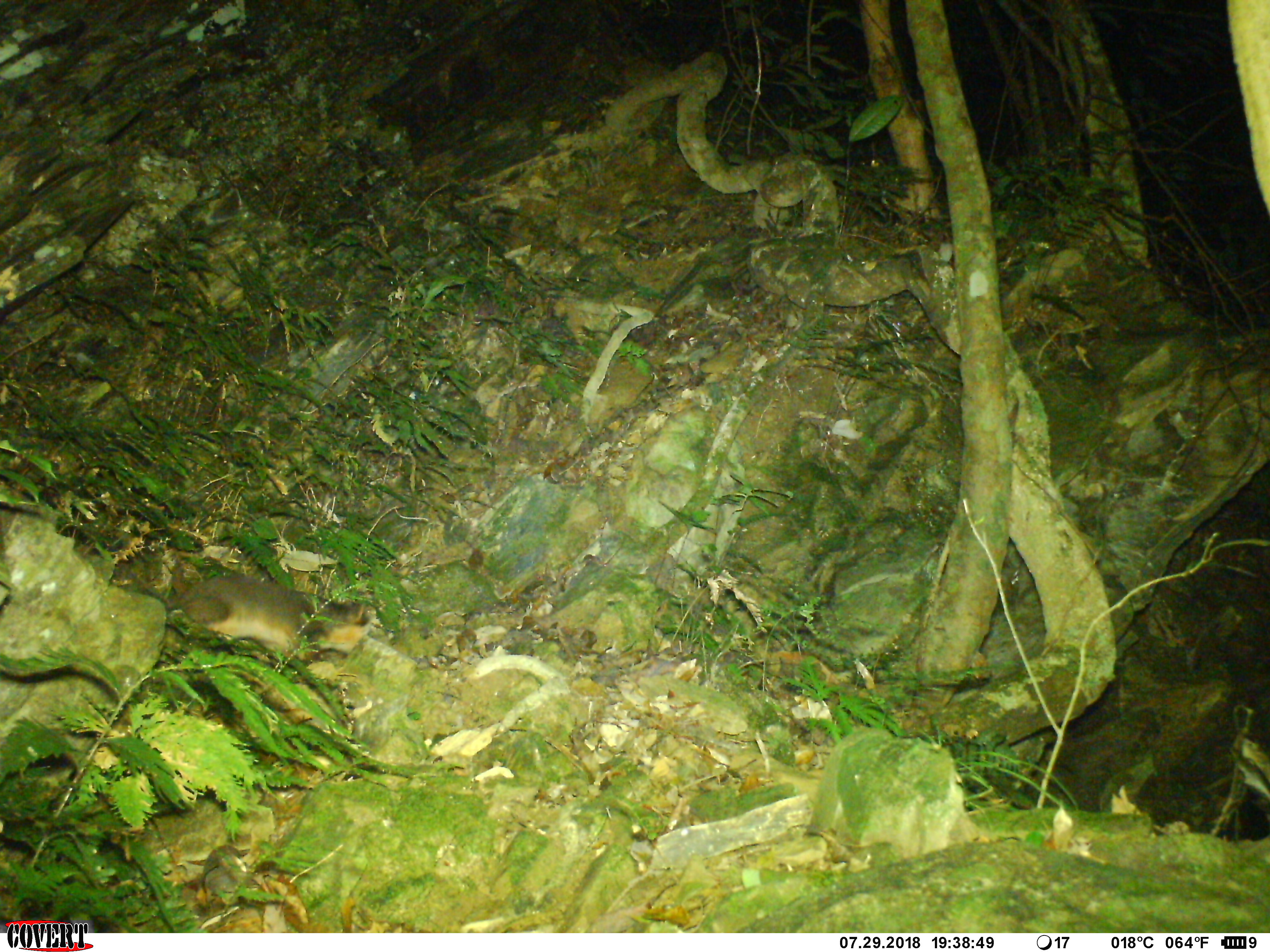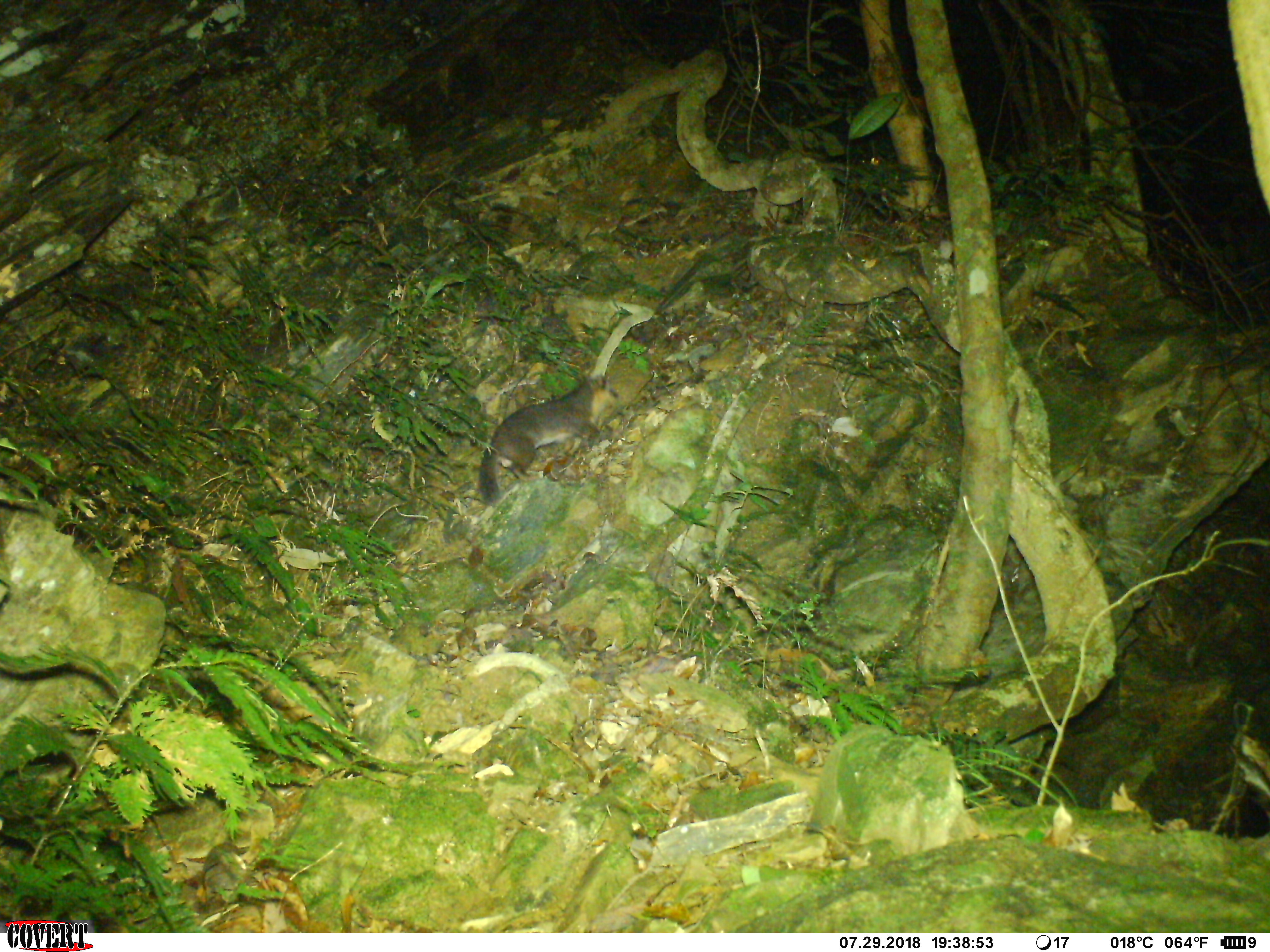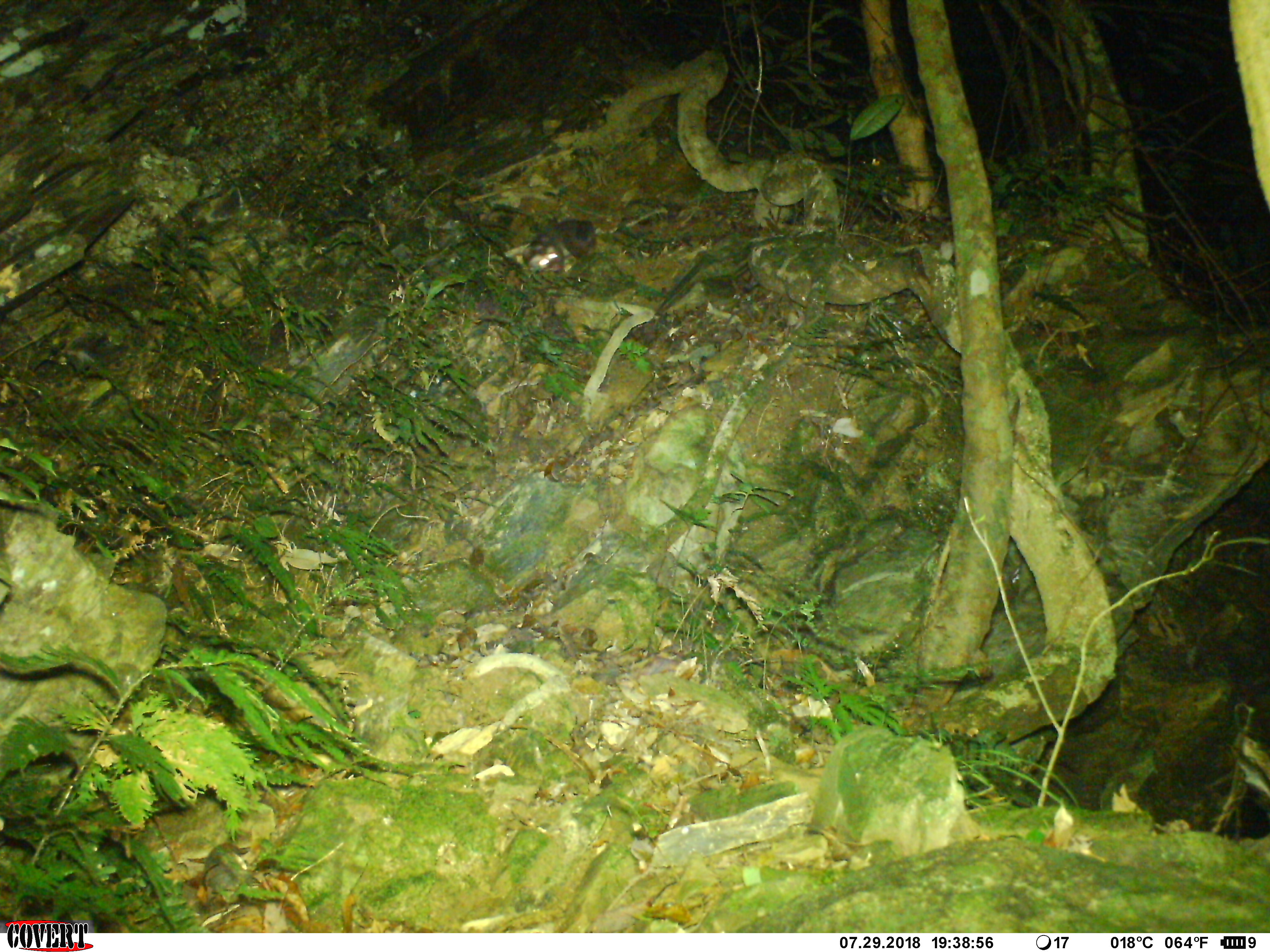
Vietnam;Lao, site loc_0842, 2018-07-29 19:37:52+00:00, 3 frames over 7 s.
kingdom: Animalia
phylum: Chordata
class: Mammalia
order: Carnivora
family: Mustelidae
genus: Melogale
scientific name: Melogale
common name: ferret badger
Ferret badger (Melogale). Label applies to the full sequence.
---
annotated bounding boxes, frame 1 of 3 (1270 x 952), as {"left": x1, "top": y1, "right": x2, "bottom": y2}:
ferret badger: {"left": 159, "top": 563, "right": 375, "bottom": 661}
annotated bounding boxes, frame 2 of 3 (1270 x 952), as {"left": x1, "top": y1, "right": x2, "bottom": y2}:
ferret badger: {"left": 478, "top": 369, "right": 619, "bottom": 506}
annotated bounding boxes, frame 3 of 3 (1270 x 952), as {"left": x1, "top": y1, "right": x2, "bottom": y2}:
ferret badger: {"left": 522, "top": 219, "right": 595, "bottom": 273}